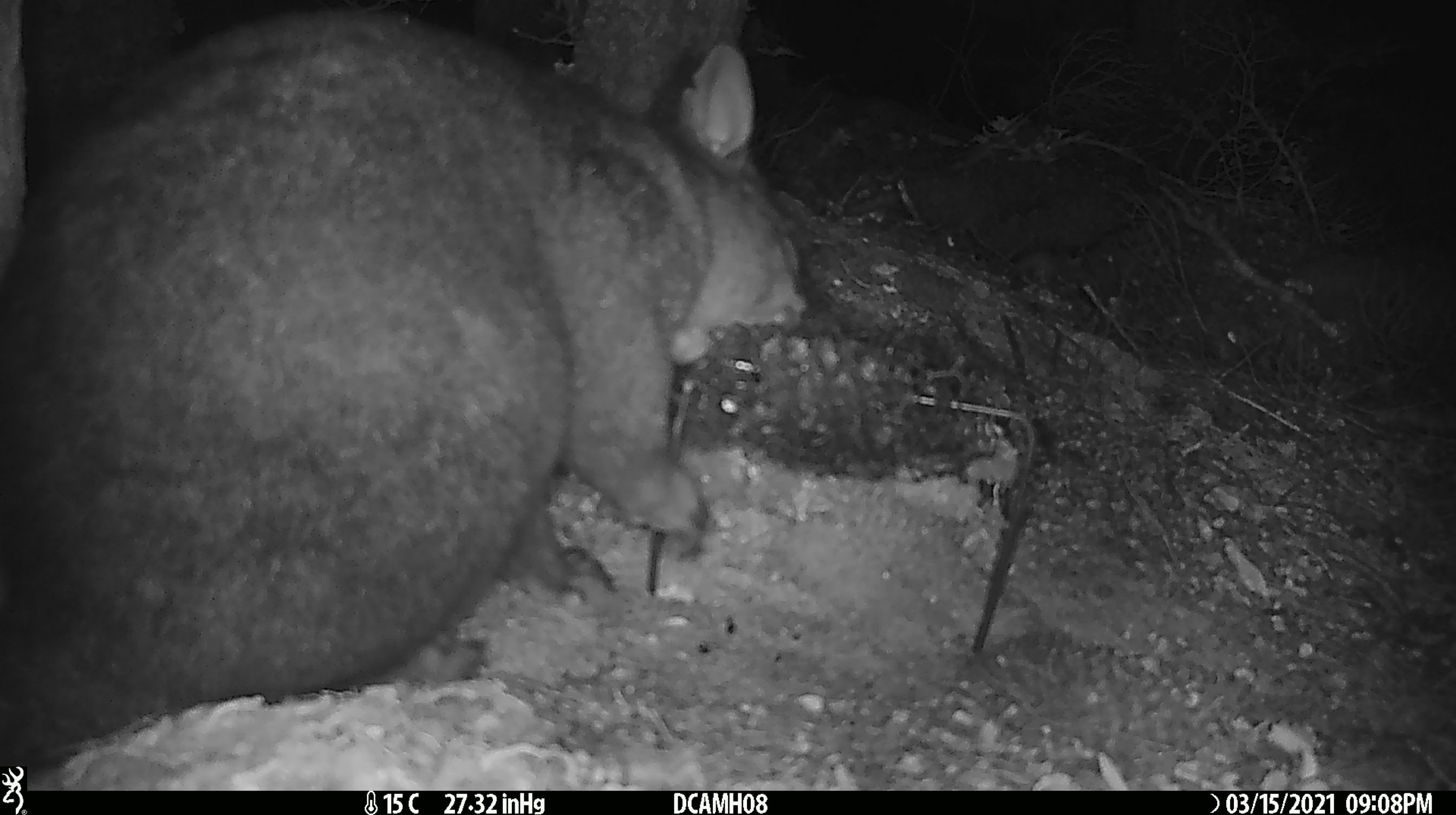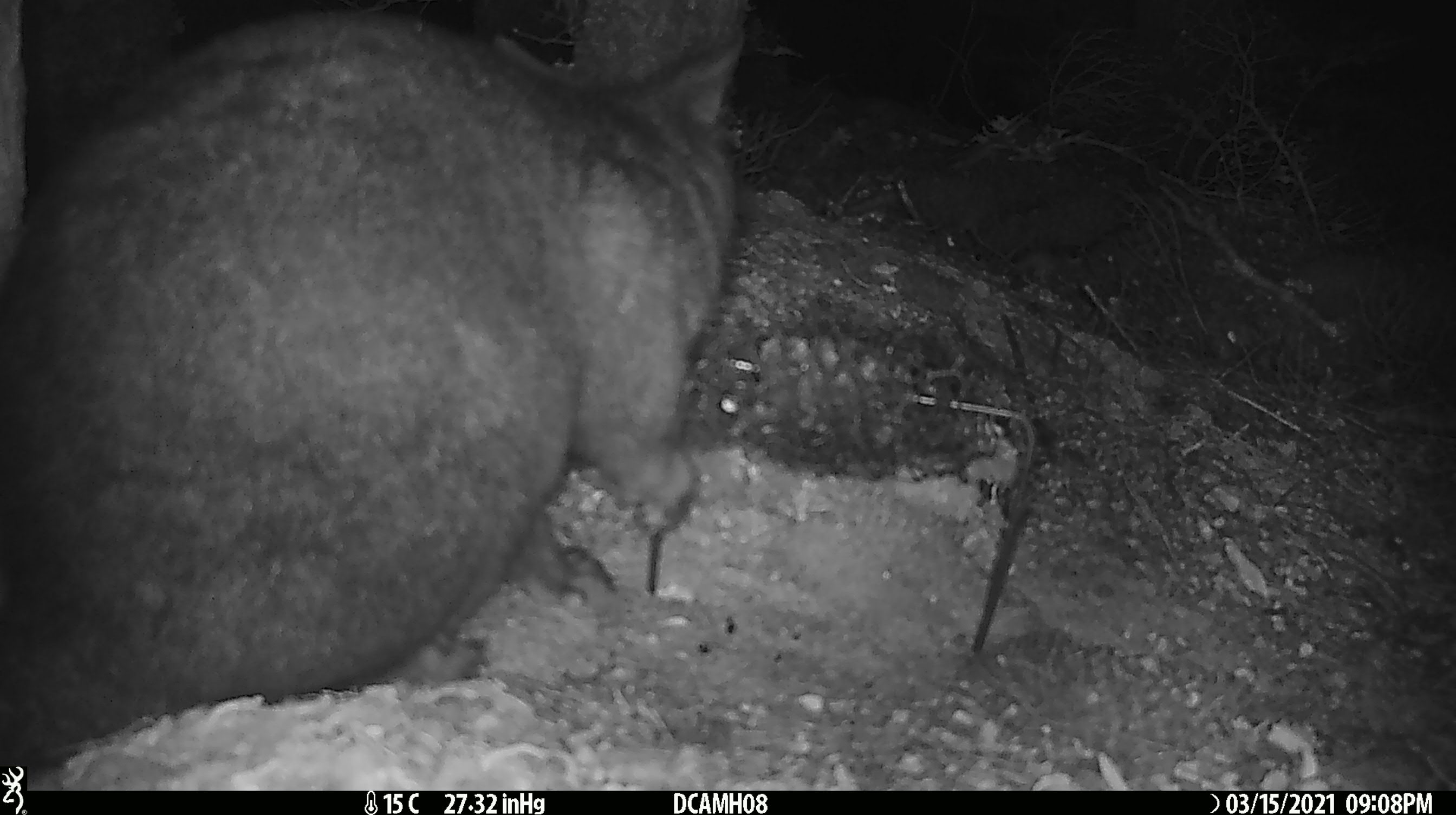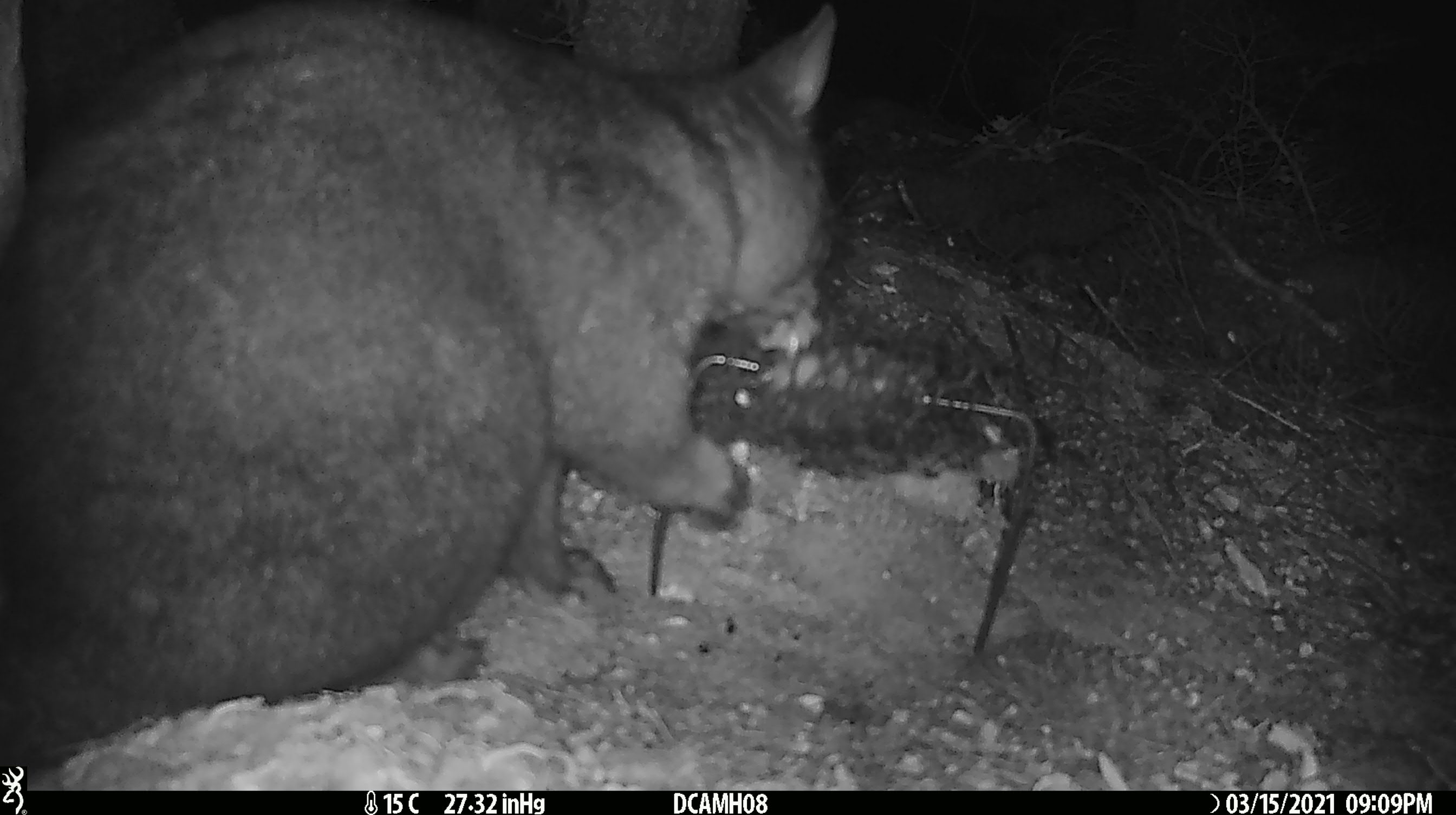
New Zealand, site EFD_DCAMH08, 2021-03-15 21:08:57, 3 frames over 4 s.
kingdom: Animalia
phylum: Chordata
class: Mammalia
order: Diprotodontia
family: Phalangeridae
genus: Trichosurus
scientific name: Trichosurus vulpecula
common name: common brushtail possum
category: possum